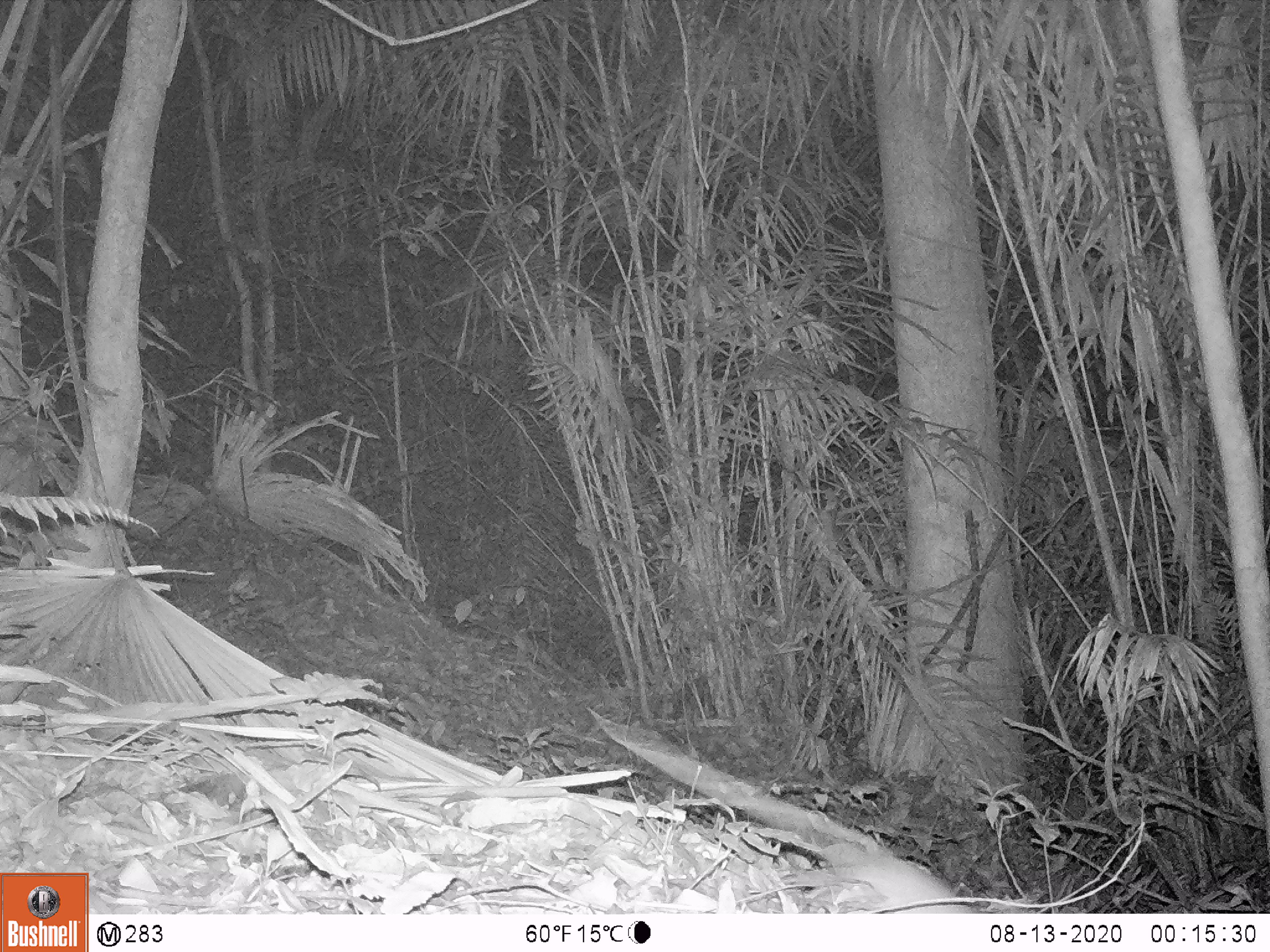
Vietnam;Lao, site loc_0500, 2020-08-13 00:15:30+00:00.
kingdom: Animalia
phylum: Chordata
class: Mammalia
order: Rodentia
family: Muridae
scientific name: Muridae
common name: old-world mice and rats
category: unidentified murid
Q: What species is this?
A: Unidentified murid (old-world mice and rats) (Muridae).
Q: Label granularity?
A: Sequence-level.